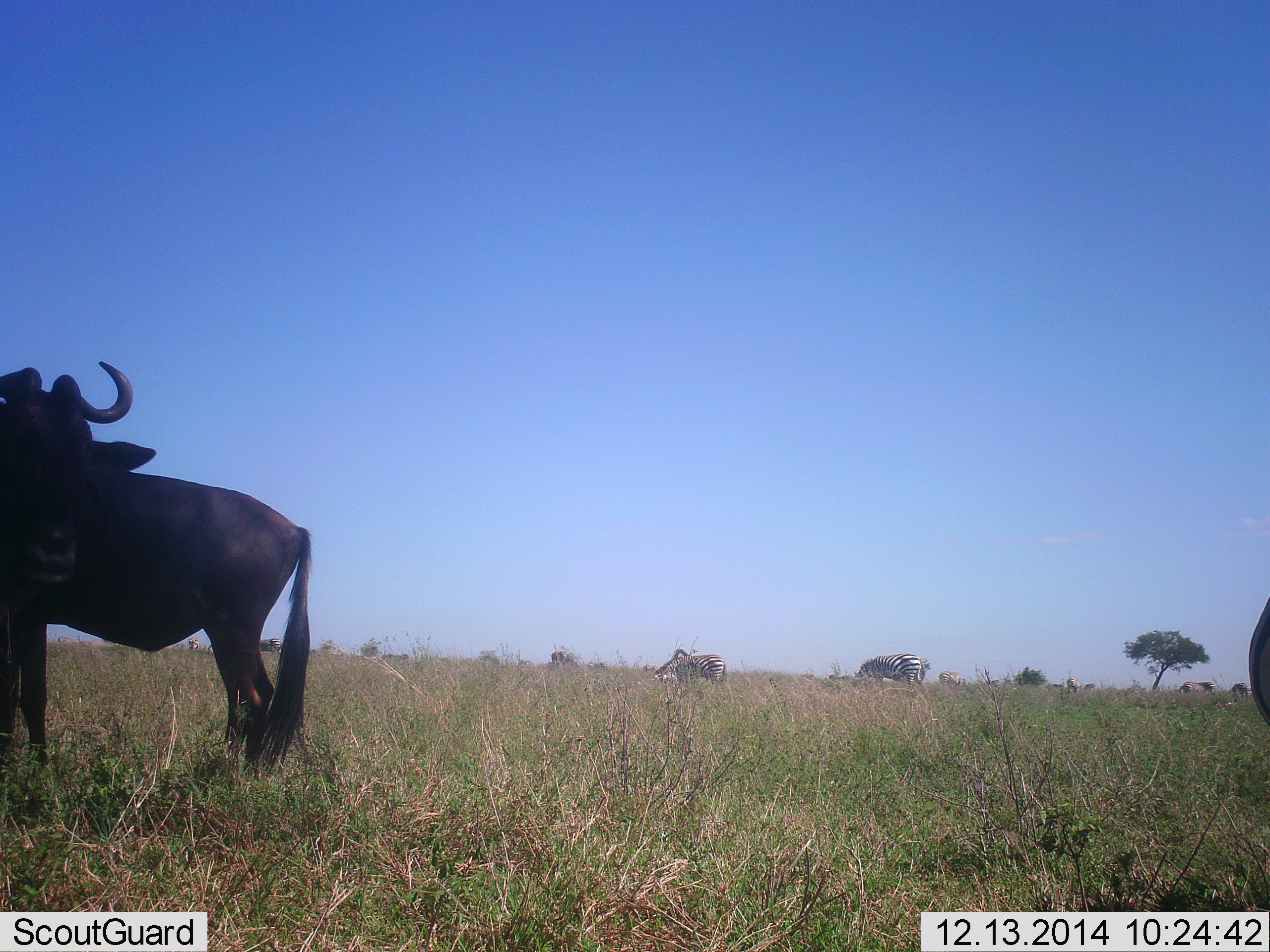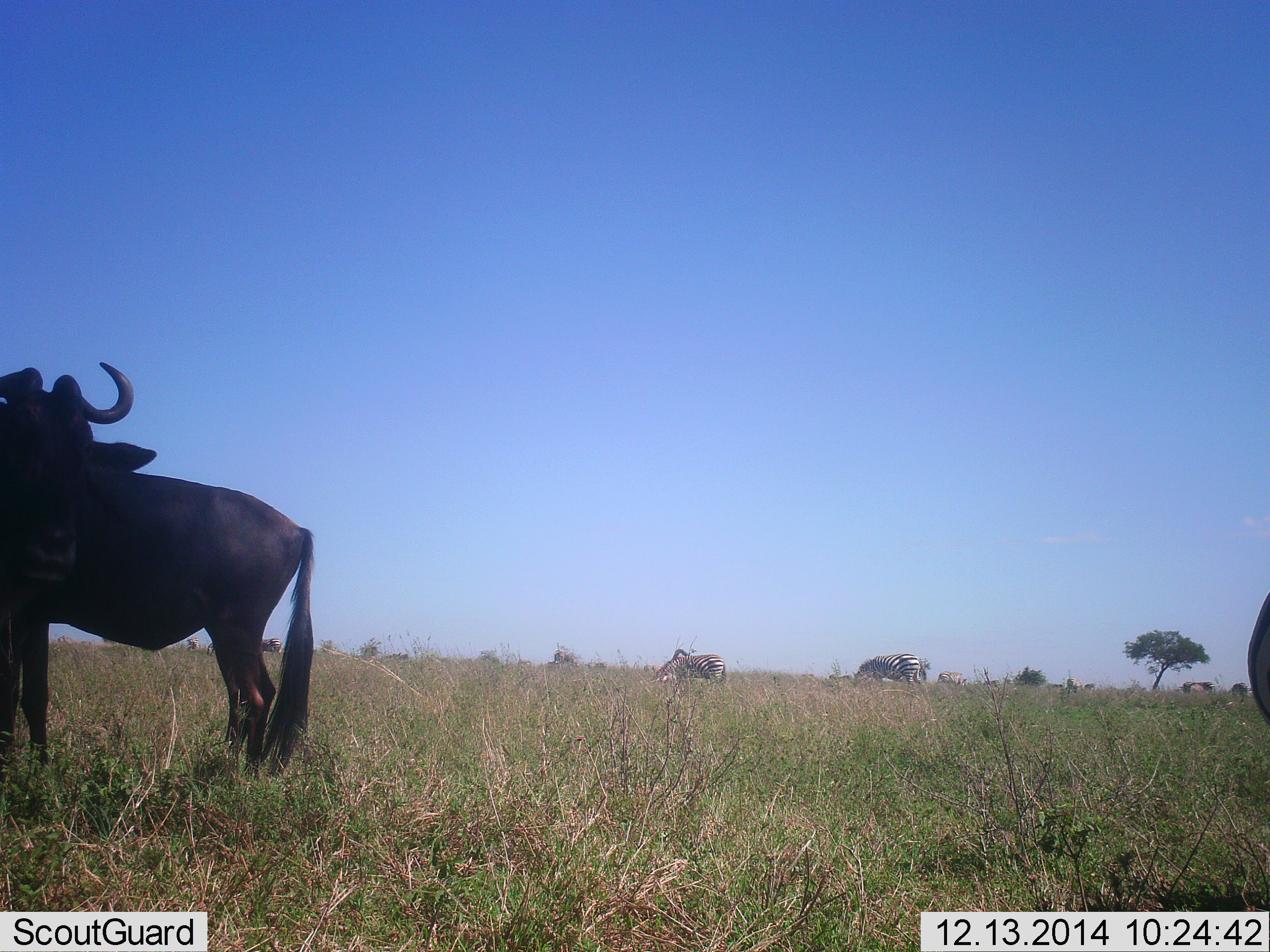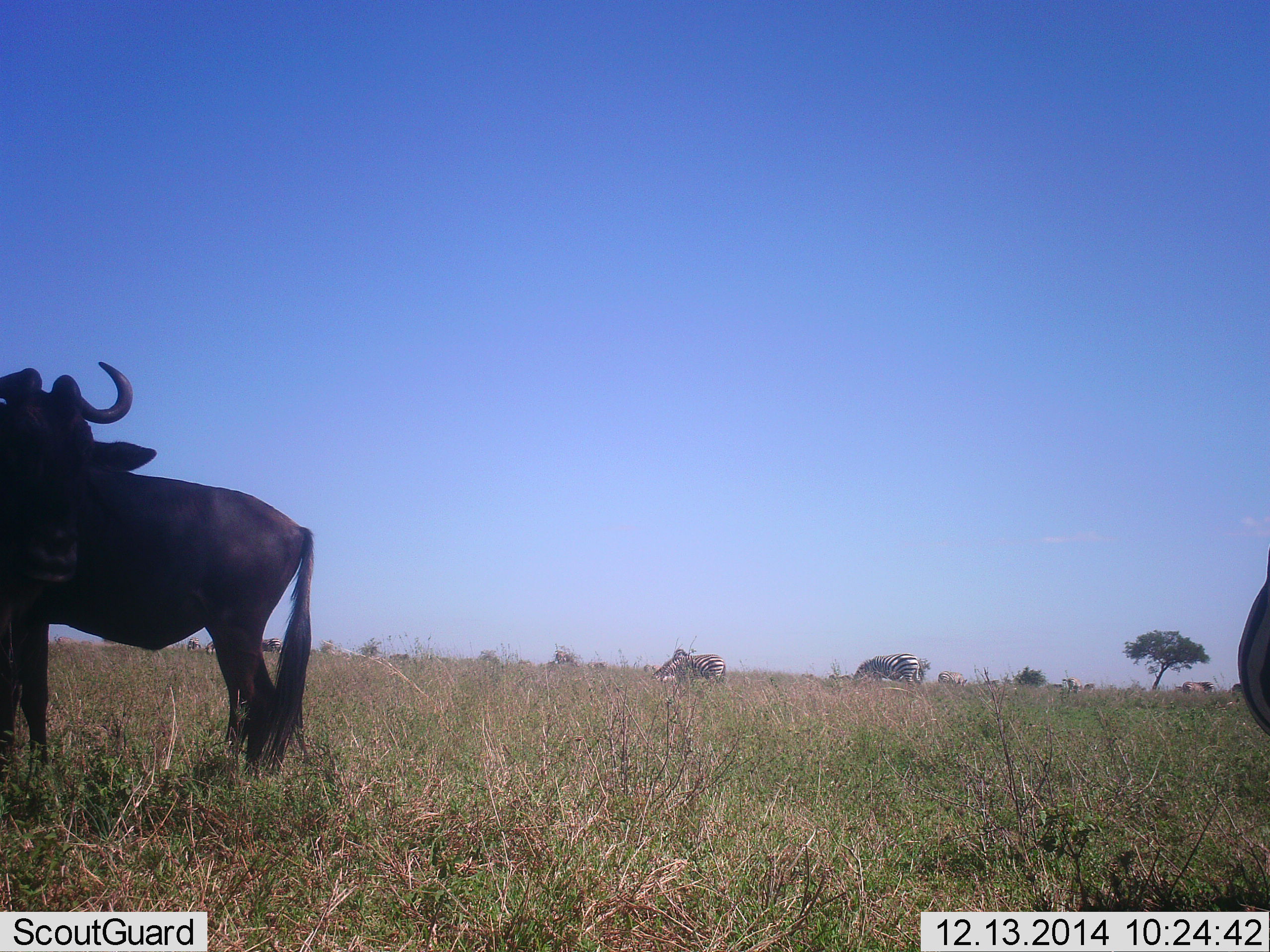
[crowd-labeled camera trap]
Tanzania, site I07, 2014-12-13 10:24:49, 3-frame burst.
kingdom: Animalia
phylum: Chordata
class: Mammalia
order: Artiodactyla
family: Bovidae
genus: Connochaetes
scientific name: Connochaetes taurinus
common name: blue wildebeest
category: wildebeest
Wildebeest (blue wildebeest) (Connochaetes taurinus), count 2. Behavior (volunteer vote fractions): standing 92%, resting 0%, moving 0%, interacting 0%. Young present (vote fraction): 0%. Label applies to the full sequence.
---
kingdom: Animalia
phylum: Chordata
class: Mammalia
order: Perissodactyla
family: Equidae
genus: Equus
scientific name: Equus quagga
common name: plains zebra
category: zebra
Zebra (plains zebra) (Equus quagga), count 3. Behavior (volunteer vote fractions): standing 50%, resting 0%, moving 0%, interacting 0%. Young present (vote fraction): 0%. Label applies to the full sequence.